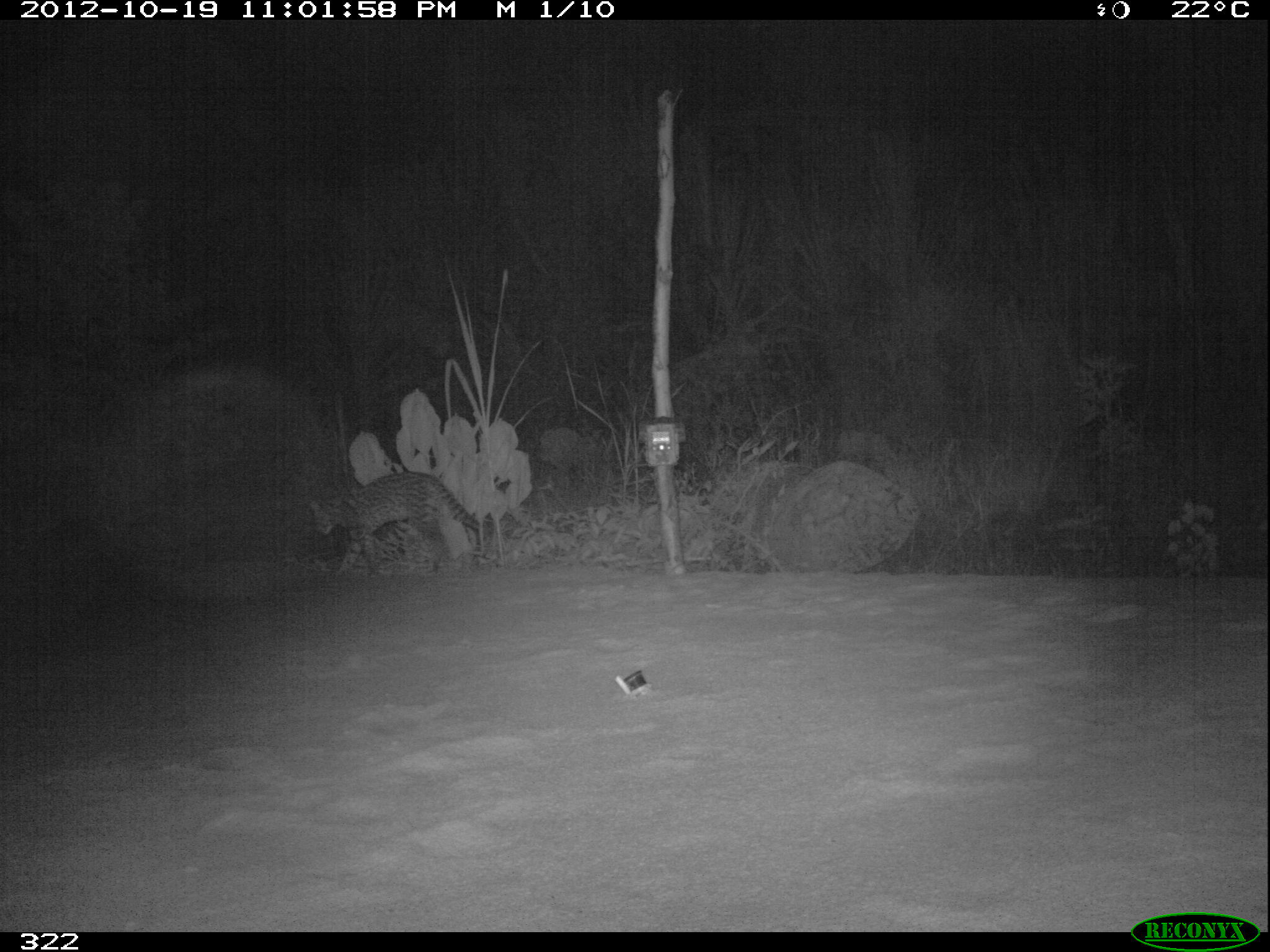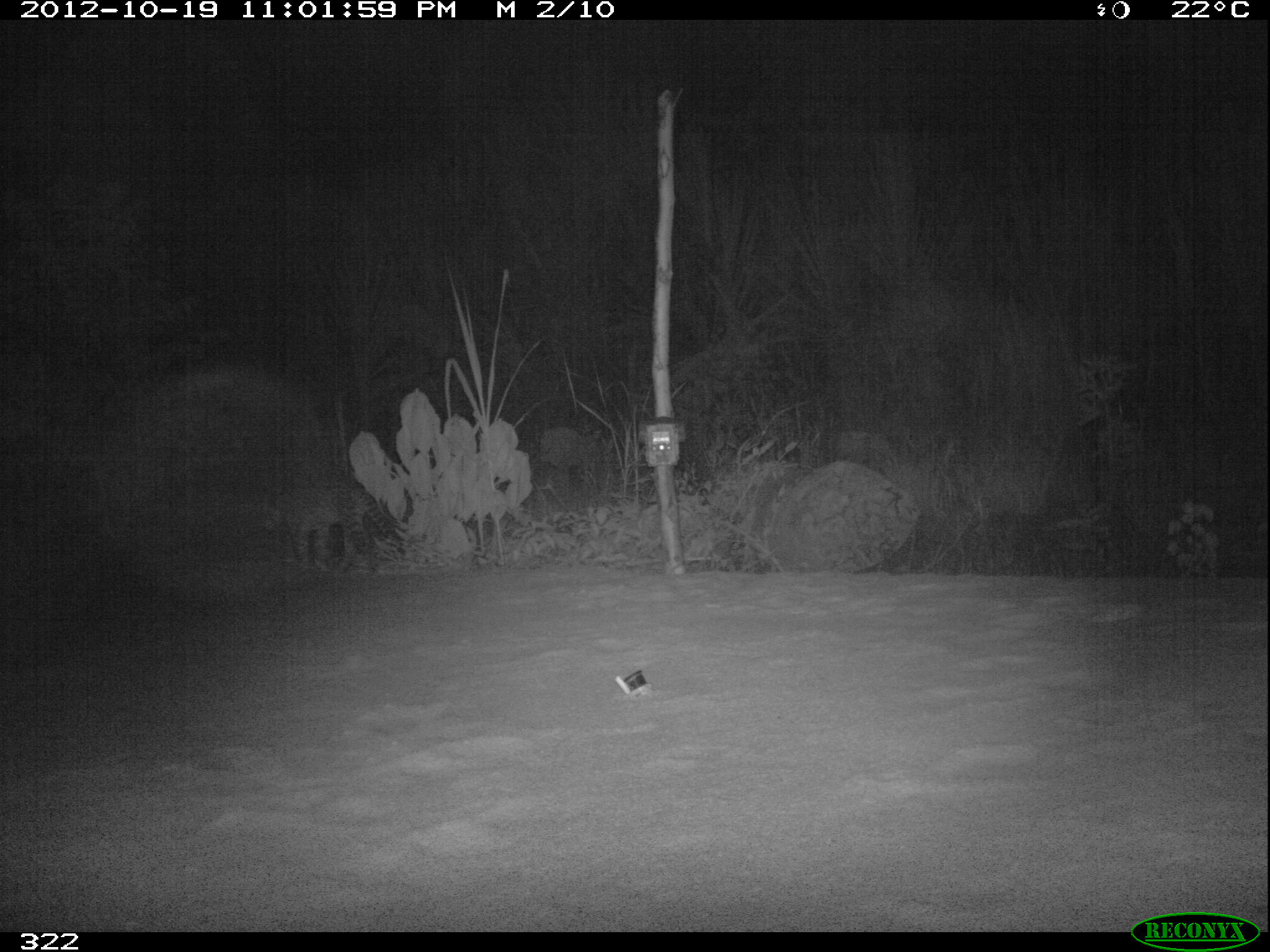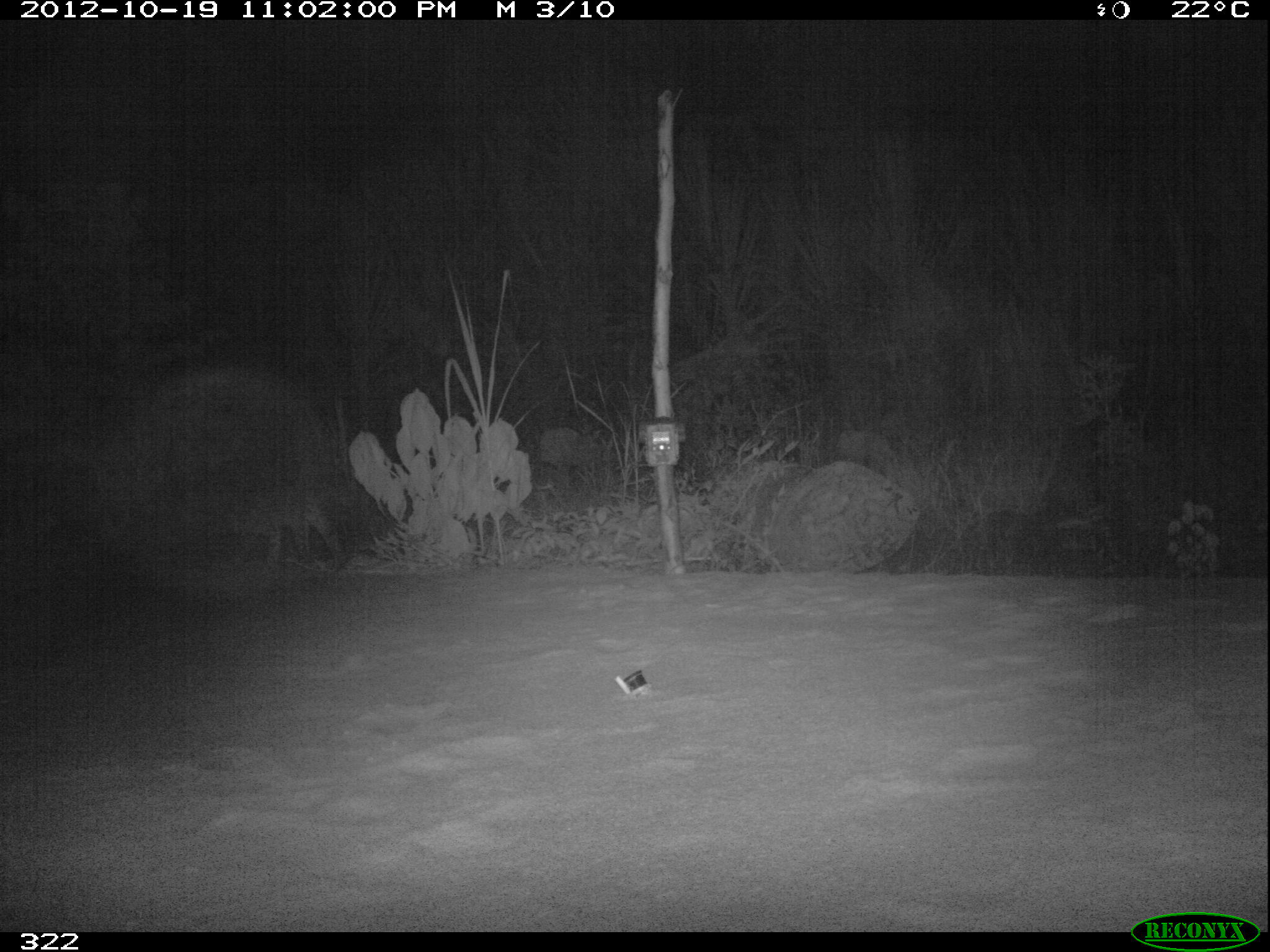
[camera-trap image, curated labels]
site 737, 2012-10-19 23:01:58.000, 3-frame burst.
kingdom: Animalia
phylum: Chordata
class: Mammalia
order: Carnivora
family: Felidae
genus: Leopardus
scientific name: Leopardus pardalis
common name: ocelot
Leopardus pardalis (ocelot).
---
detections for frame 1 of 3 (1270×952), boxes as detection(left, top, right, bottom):
leopardus pardalis: detection(311, 473, 492, 577)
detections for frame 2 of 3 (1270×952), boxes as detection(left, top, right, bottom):
leopardus pardalis: detection(258, 483, 403, 571)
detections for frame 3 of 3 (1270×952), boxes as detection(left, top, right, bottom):
leopardus pardalis: detection(230, 486, 345, 576)